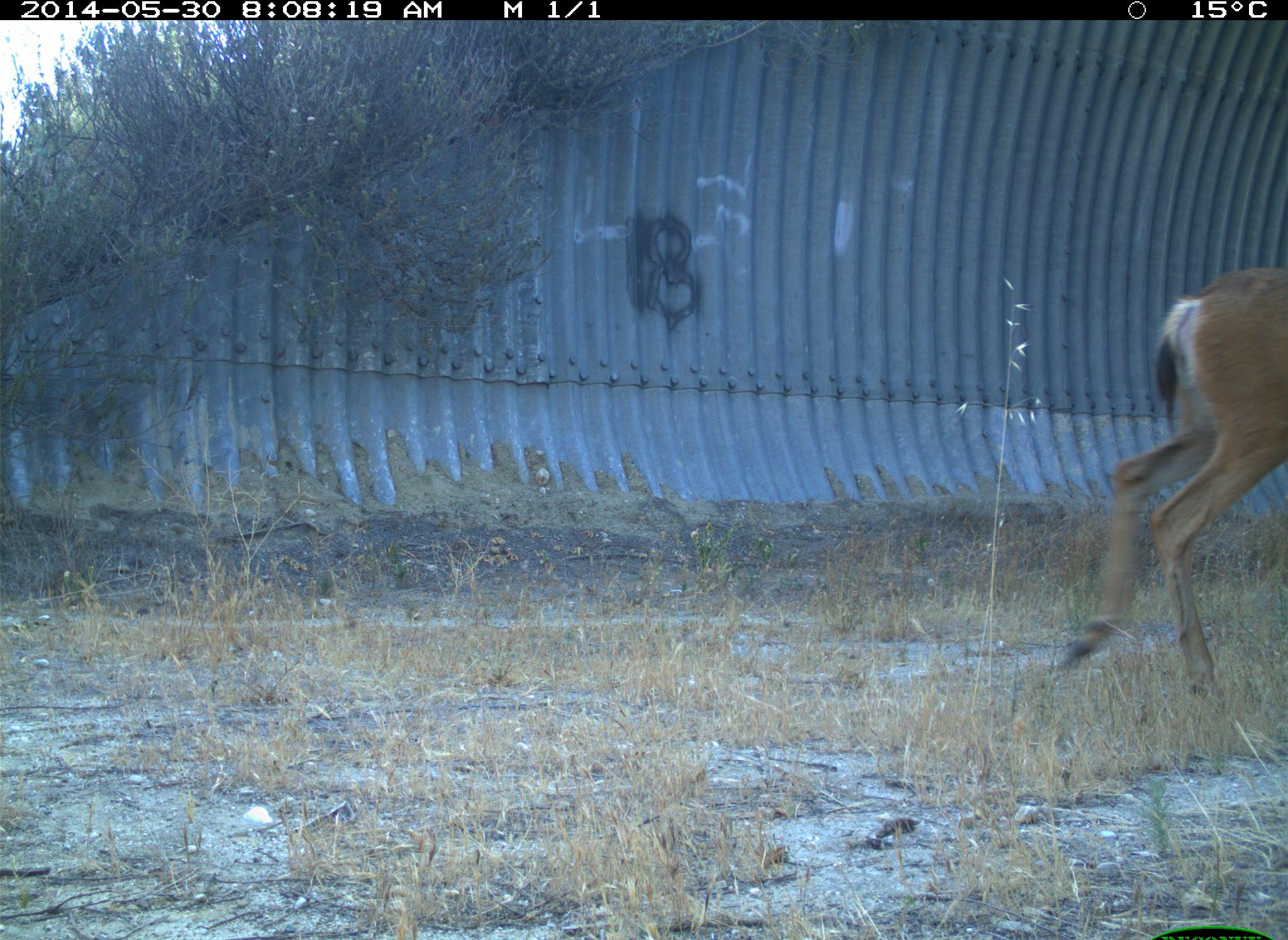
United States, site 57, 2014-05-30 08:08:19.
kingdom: Animalia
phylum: Chordata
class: Mammalia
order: Artiodactyla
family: Cervidae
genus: Odocoileus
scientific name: Odocoileus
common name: deer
Deer (Odocoileus).